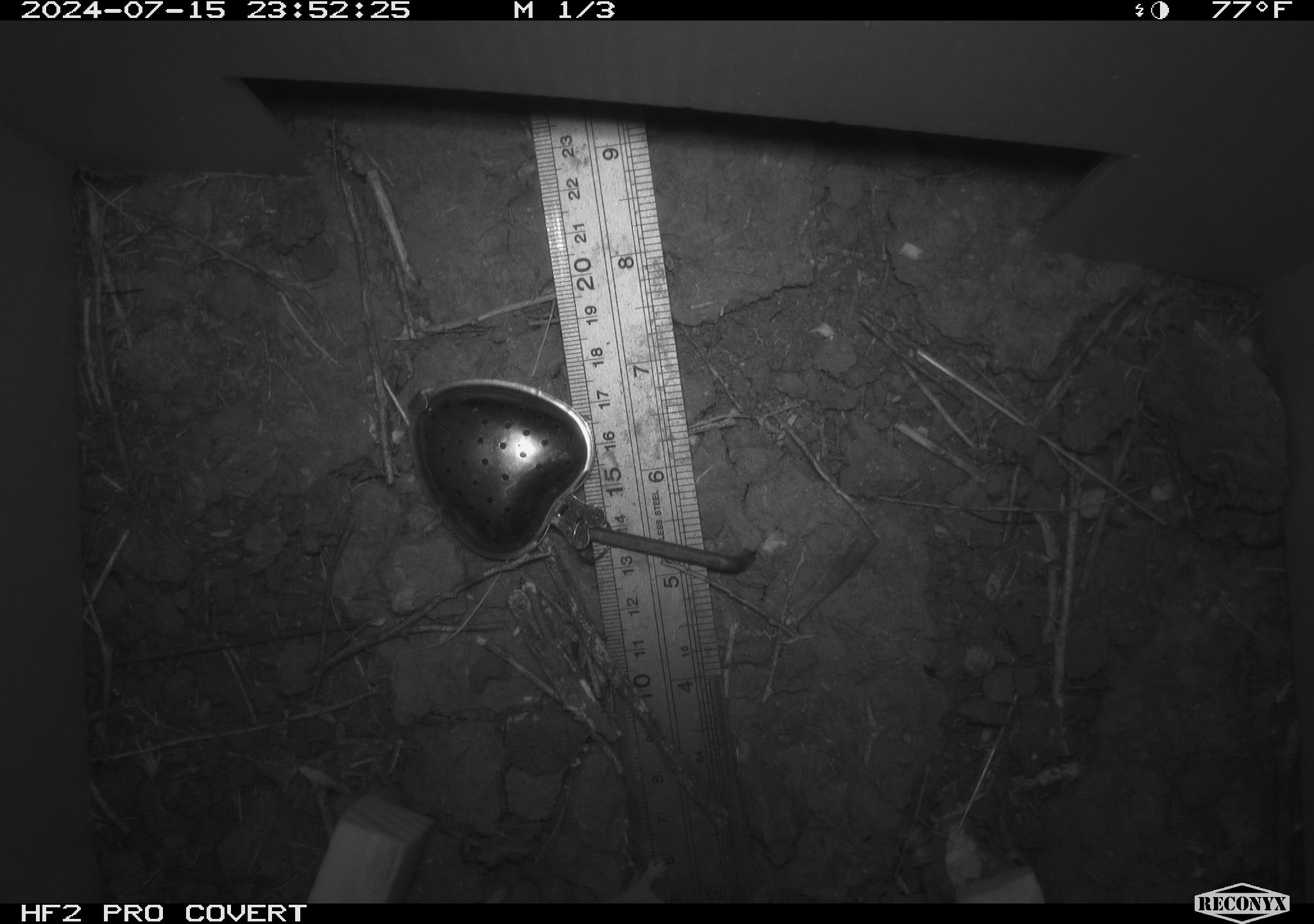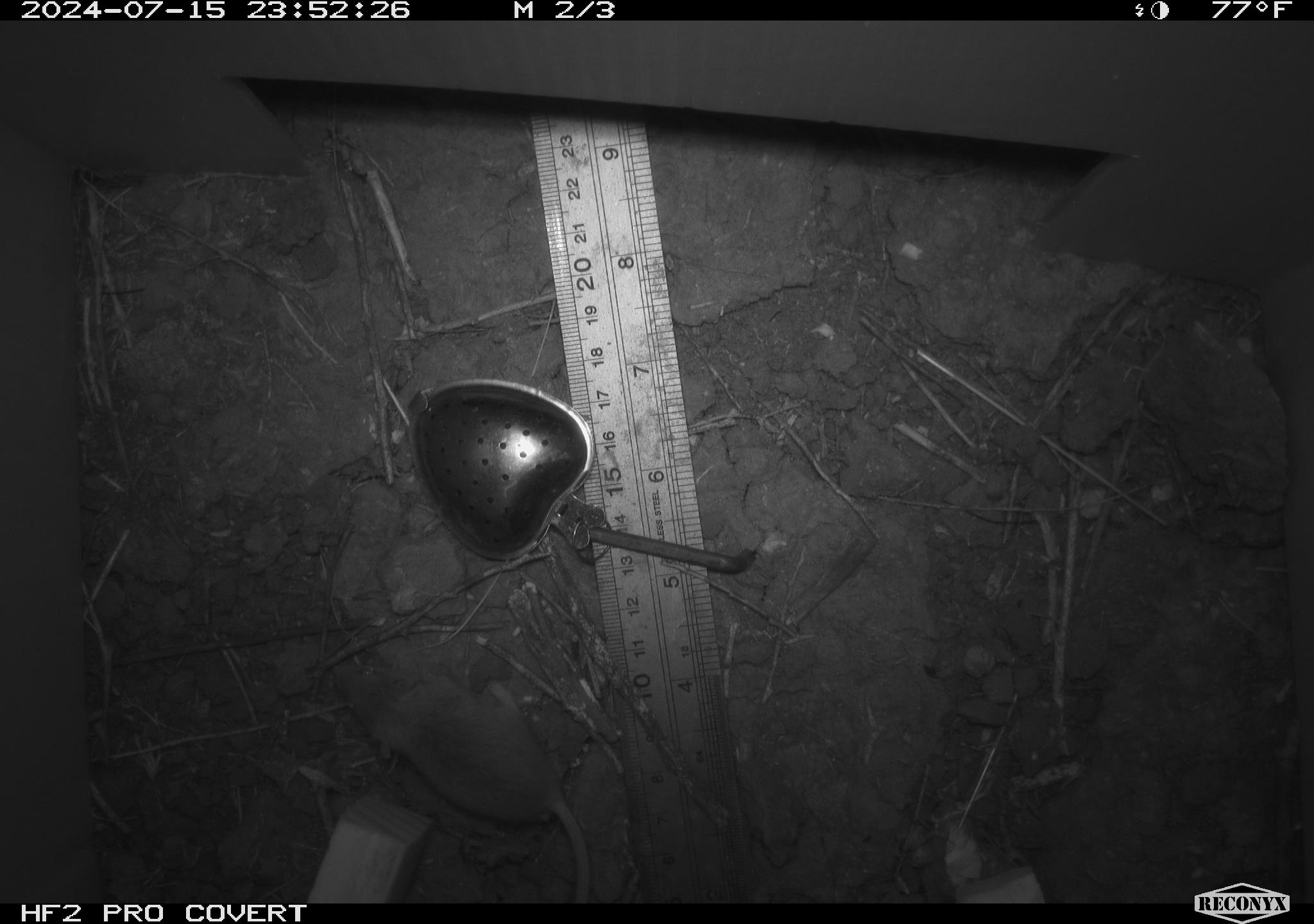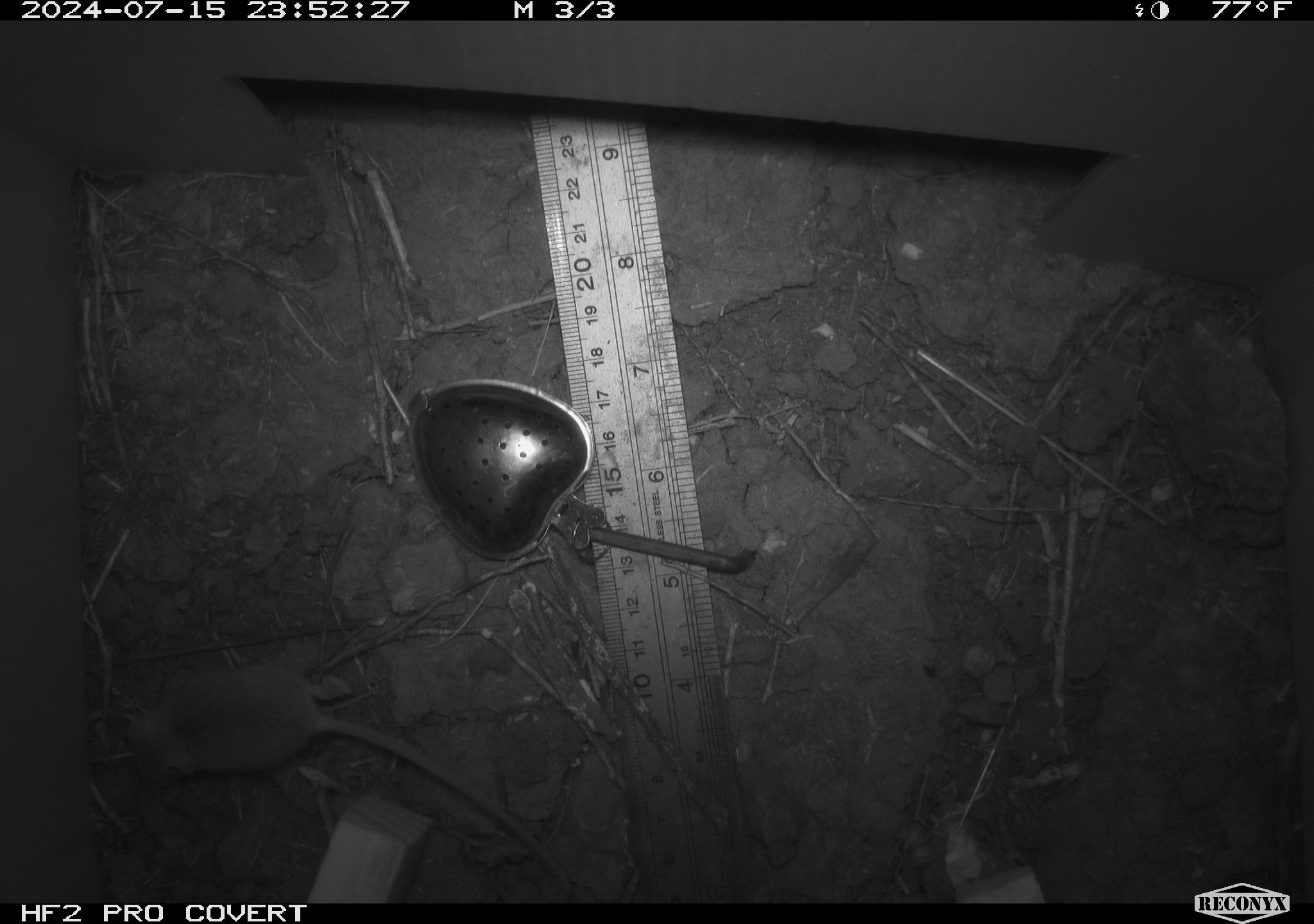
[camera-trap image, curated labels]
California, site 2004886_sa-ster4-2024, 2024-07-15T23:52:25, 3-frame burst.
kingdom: Animalia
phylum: Chordata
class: Mammalia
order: Rodentia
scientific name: Rodentia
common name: mouse species